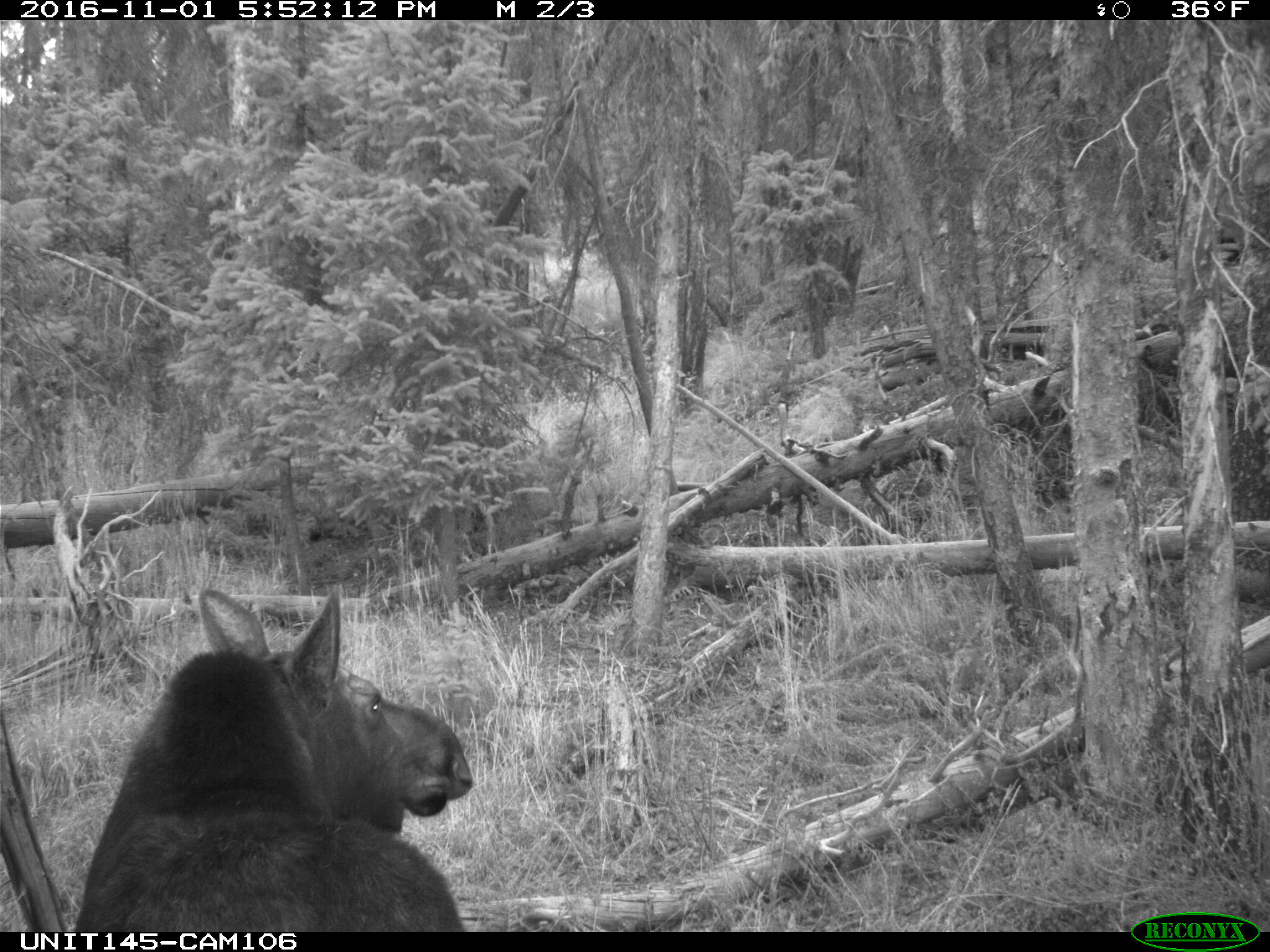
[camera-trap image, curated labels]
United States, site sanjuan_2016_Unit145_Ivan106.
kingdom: Animalia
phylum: Chordata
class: Mammalia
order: Artiodactyla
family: Cervidae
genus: Alces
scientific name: Alces alces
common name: moose